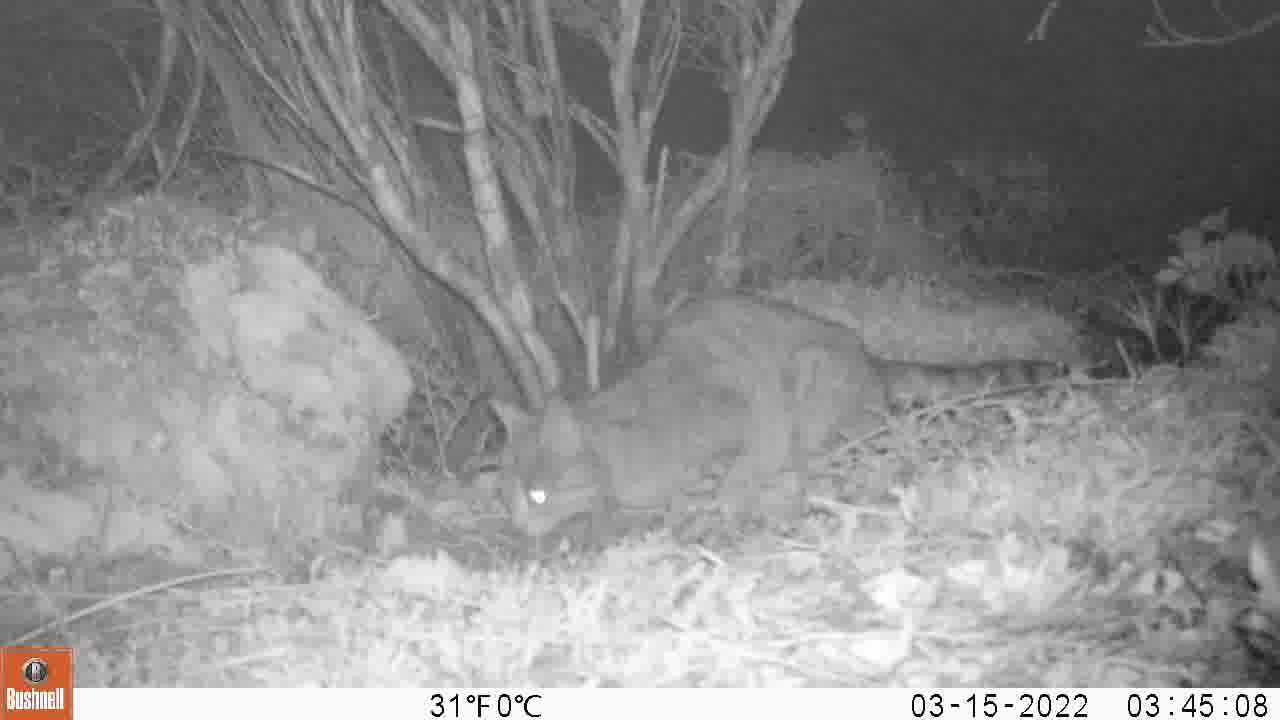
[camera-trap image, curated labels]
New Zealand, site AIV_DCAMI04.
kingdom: Animalia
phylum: Chordata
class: Mammalia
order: Carnivora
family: Felidae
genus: Felis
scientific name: Felis catus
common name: domestic cat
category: cat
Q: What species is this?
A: Cat (domestic cat) (Felis catus).